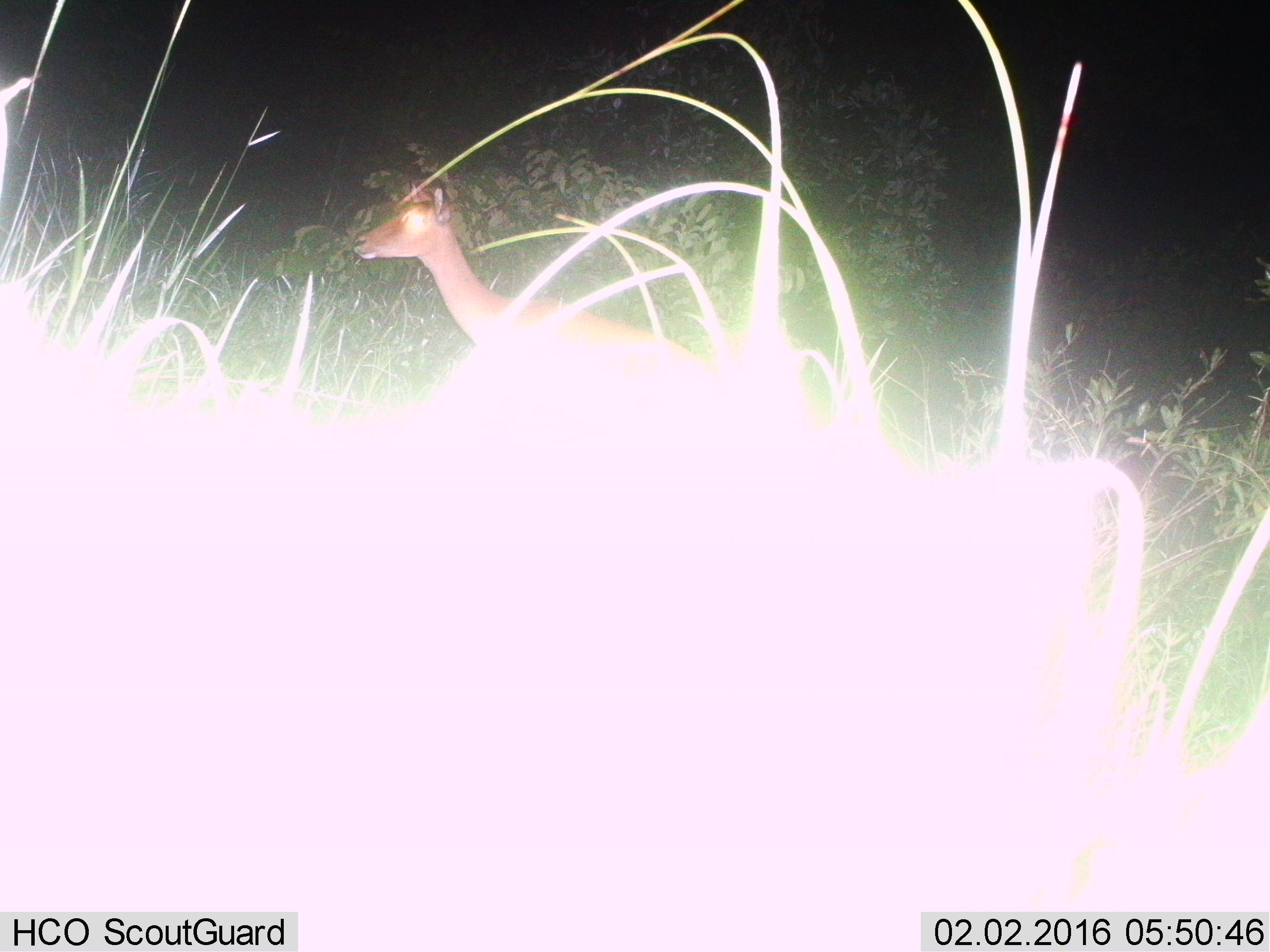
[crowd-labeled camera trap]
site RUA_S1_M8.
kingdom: Animalia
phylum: Chordata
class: Mammalia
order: Artiodactyla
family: Bovidae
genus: Aepyceros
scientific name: Aepyceros melampus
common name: impala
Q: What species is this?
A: Impala (Aepyceros melampus).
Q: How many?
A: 1.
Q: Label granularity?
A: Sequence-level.